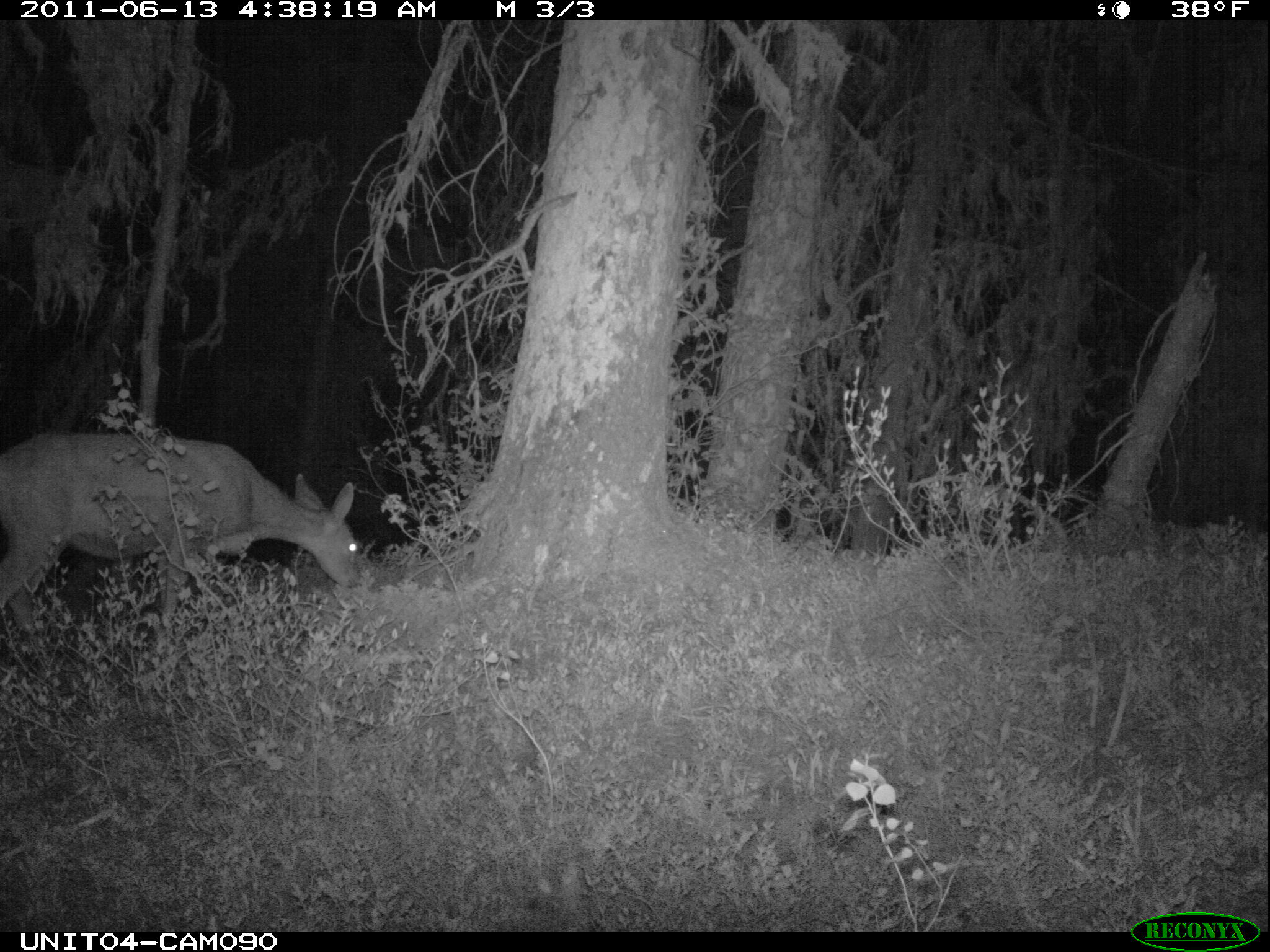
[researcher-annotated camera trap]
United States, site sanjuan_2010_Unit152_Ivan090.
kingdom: Animalia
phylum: Chordata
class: Mammalia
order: Artiodactyla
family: Cervidae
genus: Odocoileus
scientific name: Odocoileus hemionus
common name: mule deer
Odocoileus hemionus (mule deer).